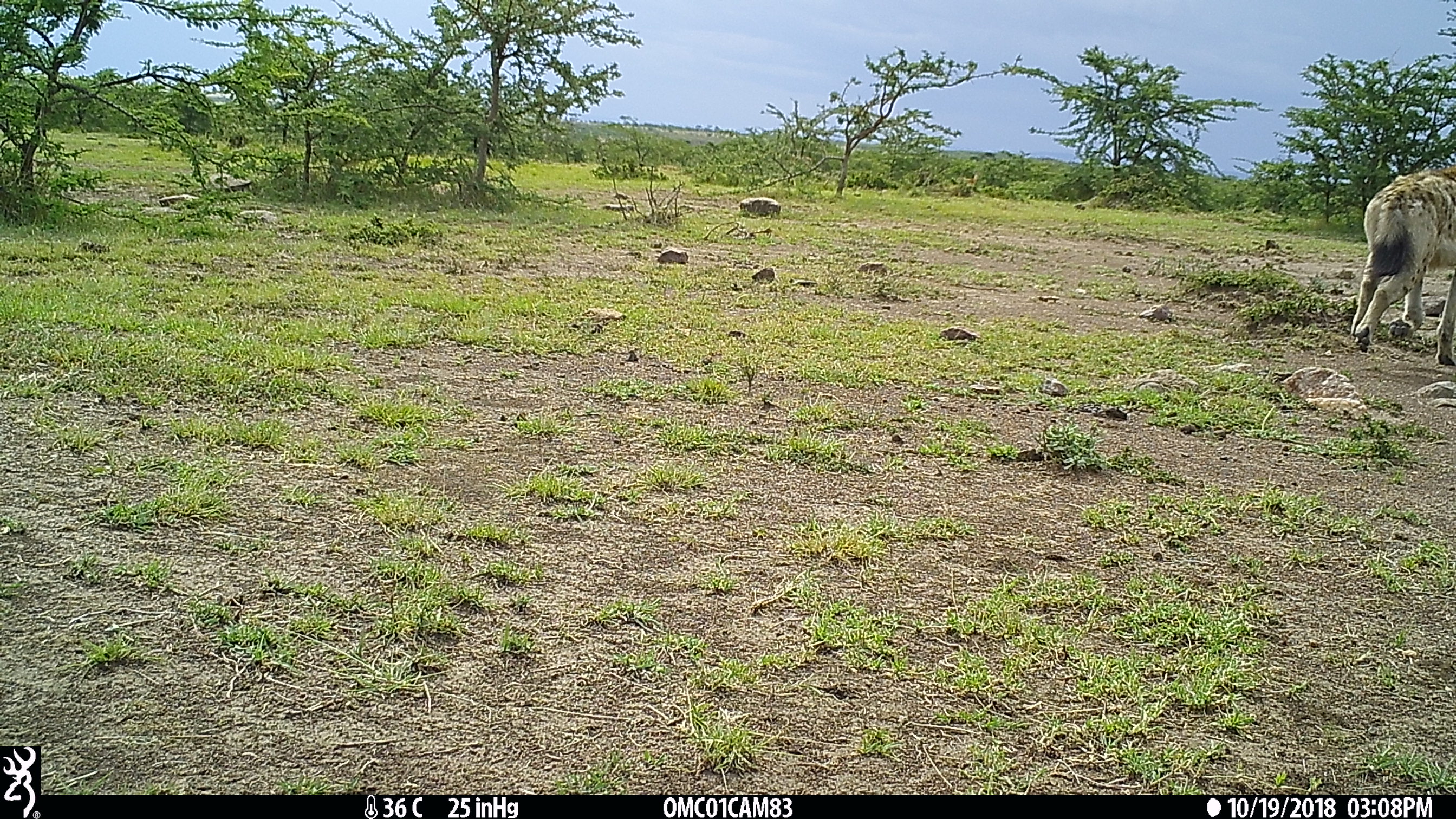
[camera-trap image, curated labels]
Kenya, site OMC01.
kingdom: Animalia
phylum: Chordata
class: Mammalia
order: Carnivora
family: Hyaenidae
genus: Crocuta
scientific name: Crocuta crocuta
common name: spotted hyena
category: hyena spotted